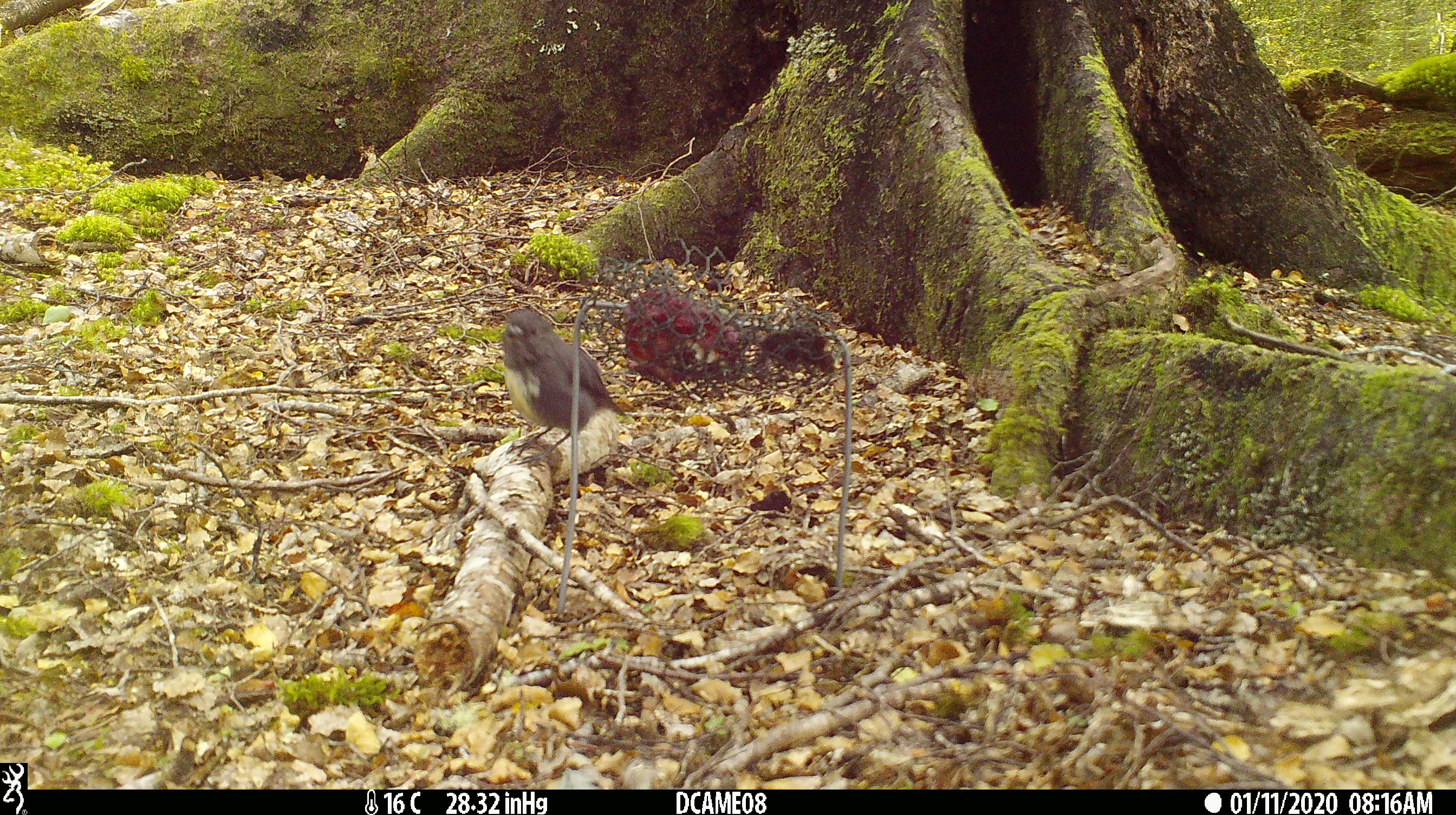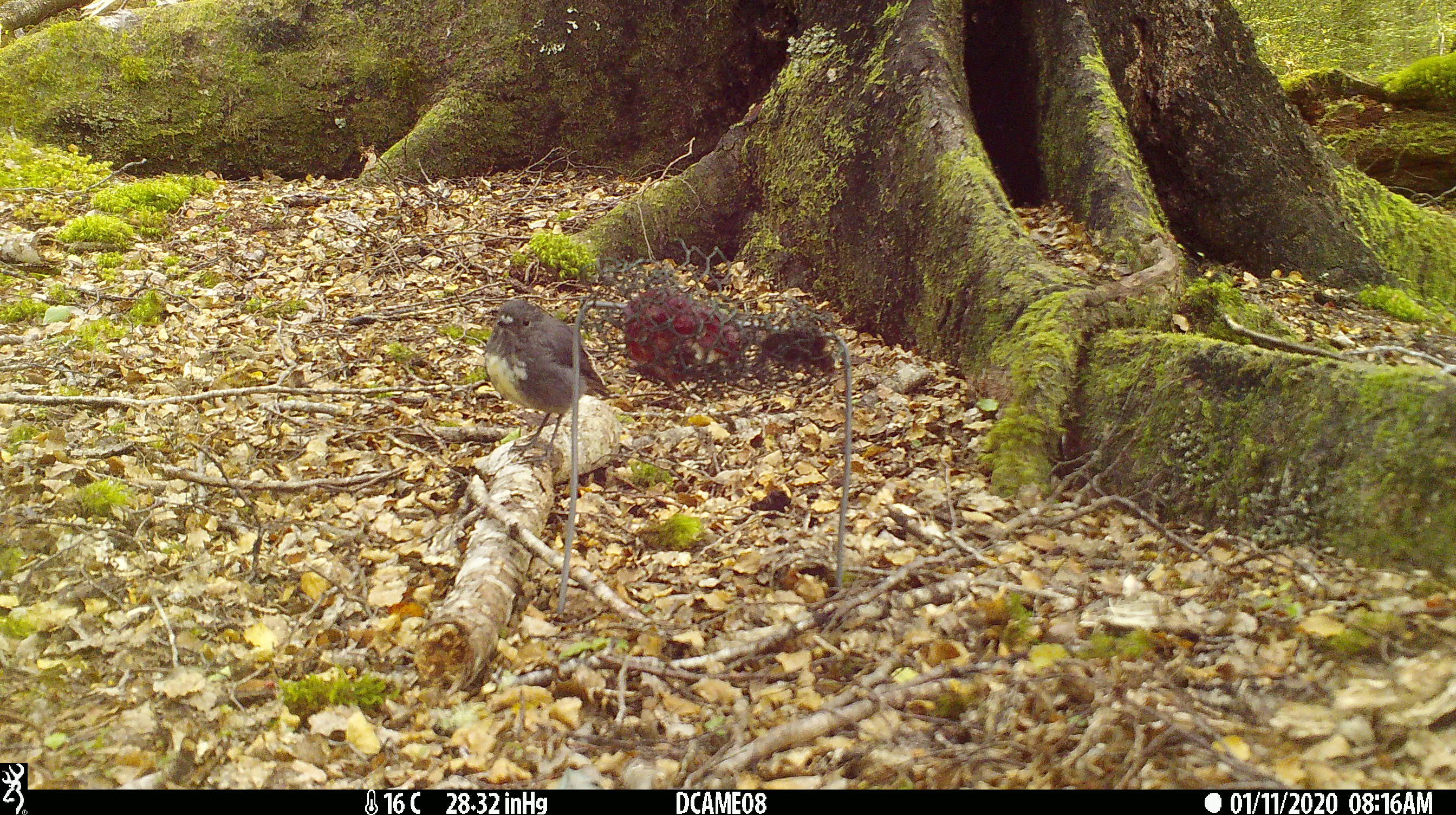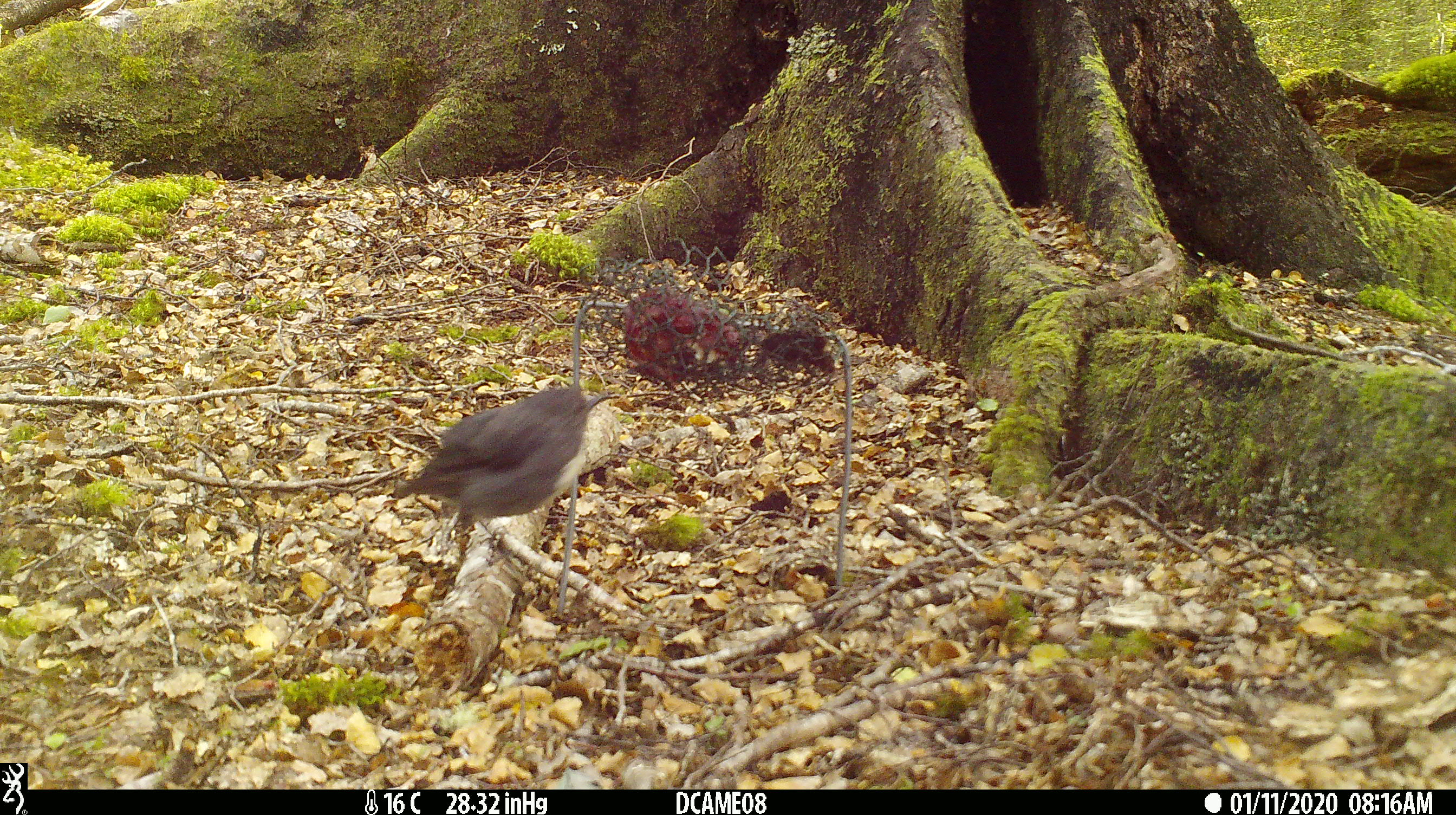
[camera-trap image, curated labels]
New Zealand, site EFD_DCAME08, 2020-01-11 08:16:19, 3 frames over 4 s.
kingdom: Animalia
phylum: Chordata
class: Aves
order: Passeriformes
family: Petroicidae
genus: Petroica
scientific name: Petroica australis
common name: new zealand robin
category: robin